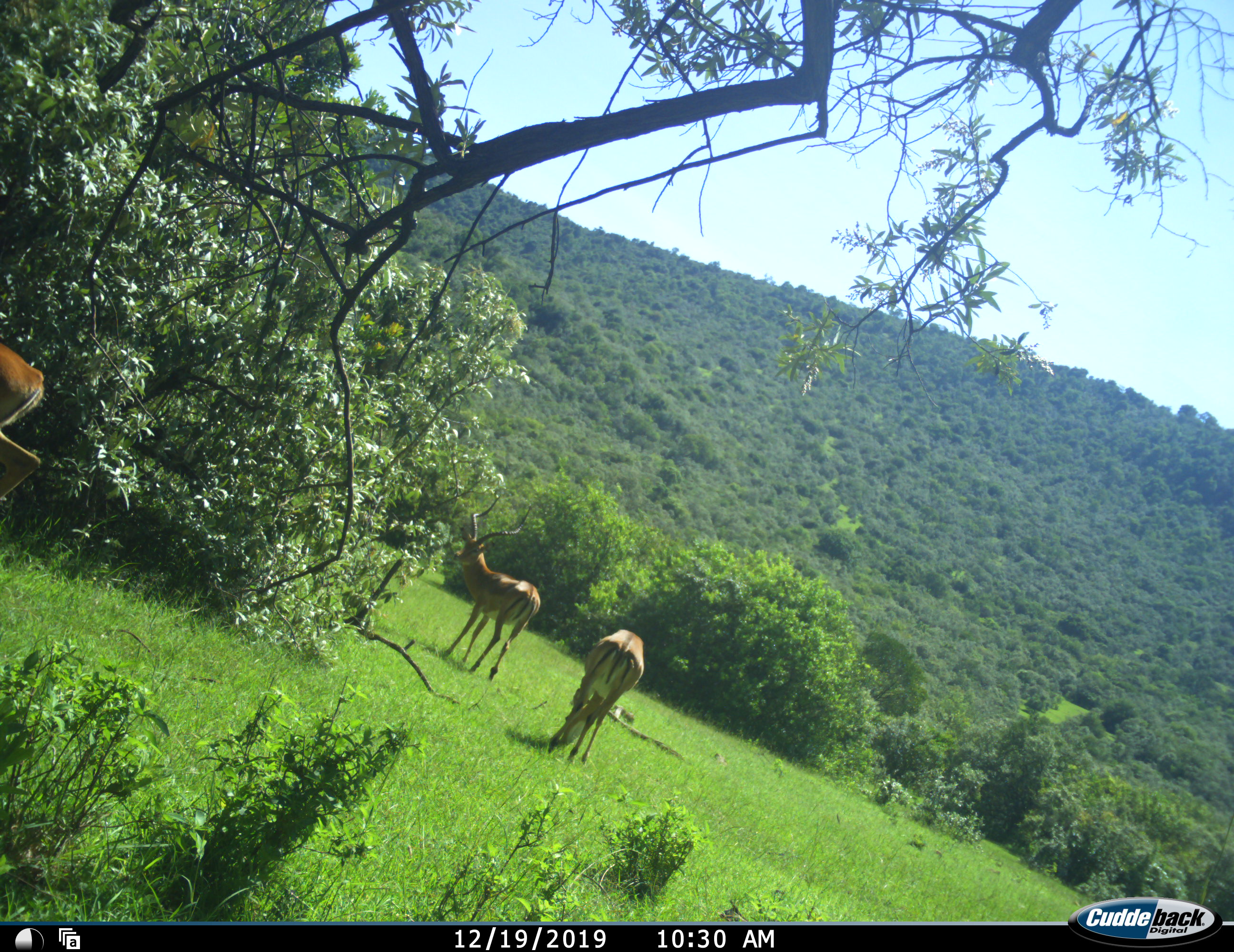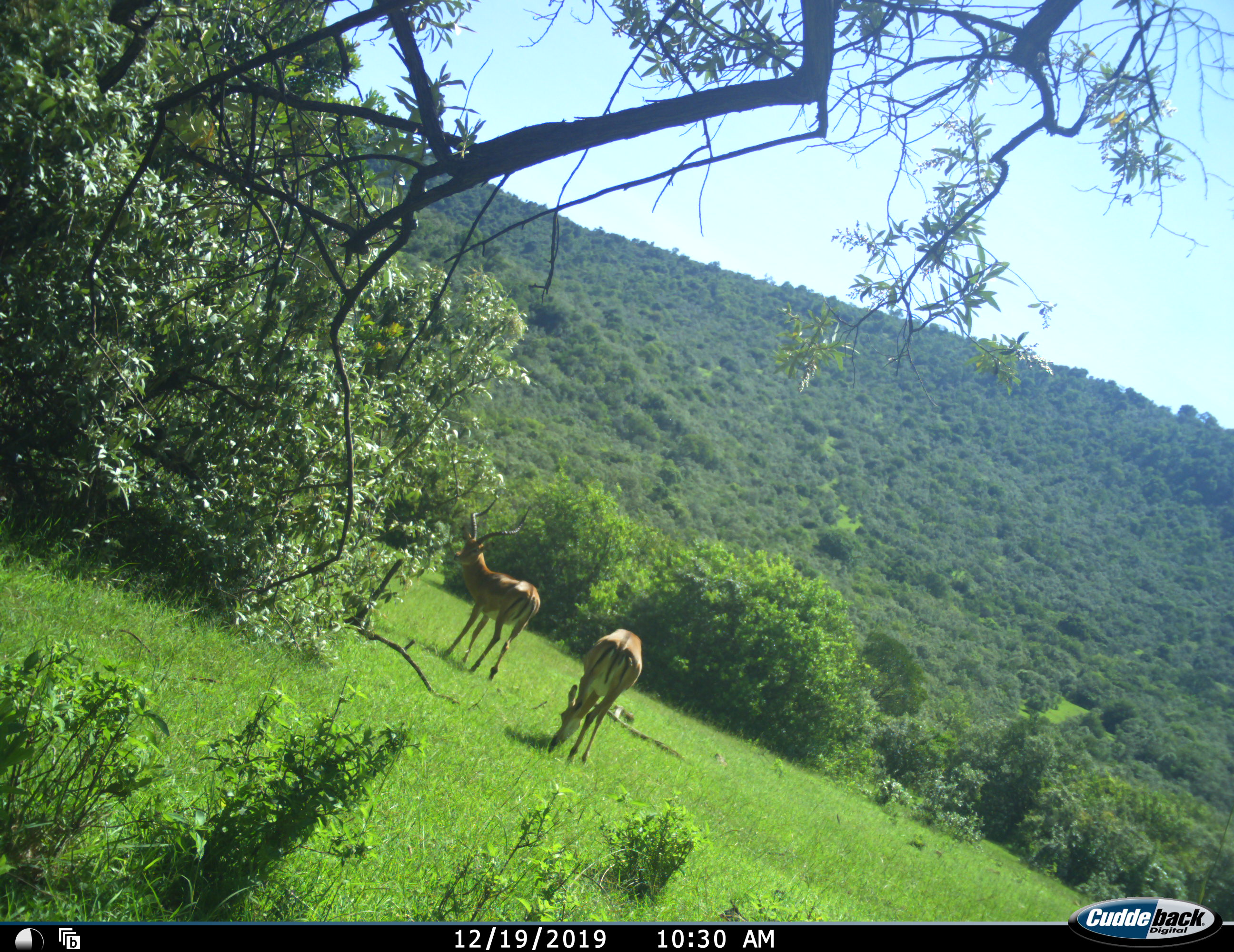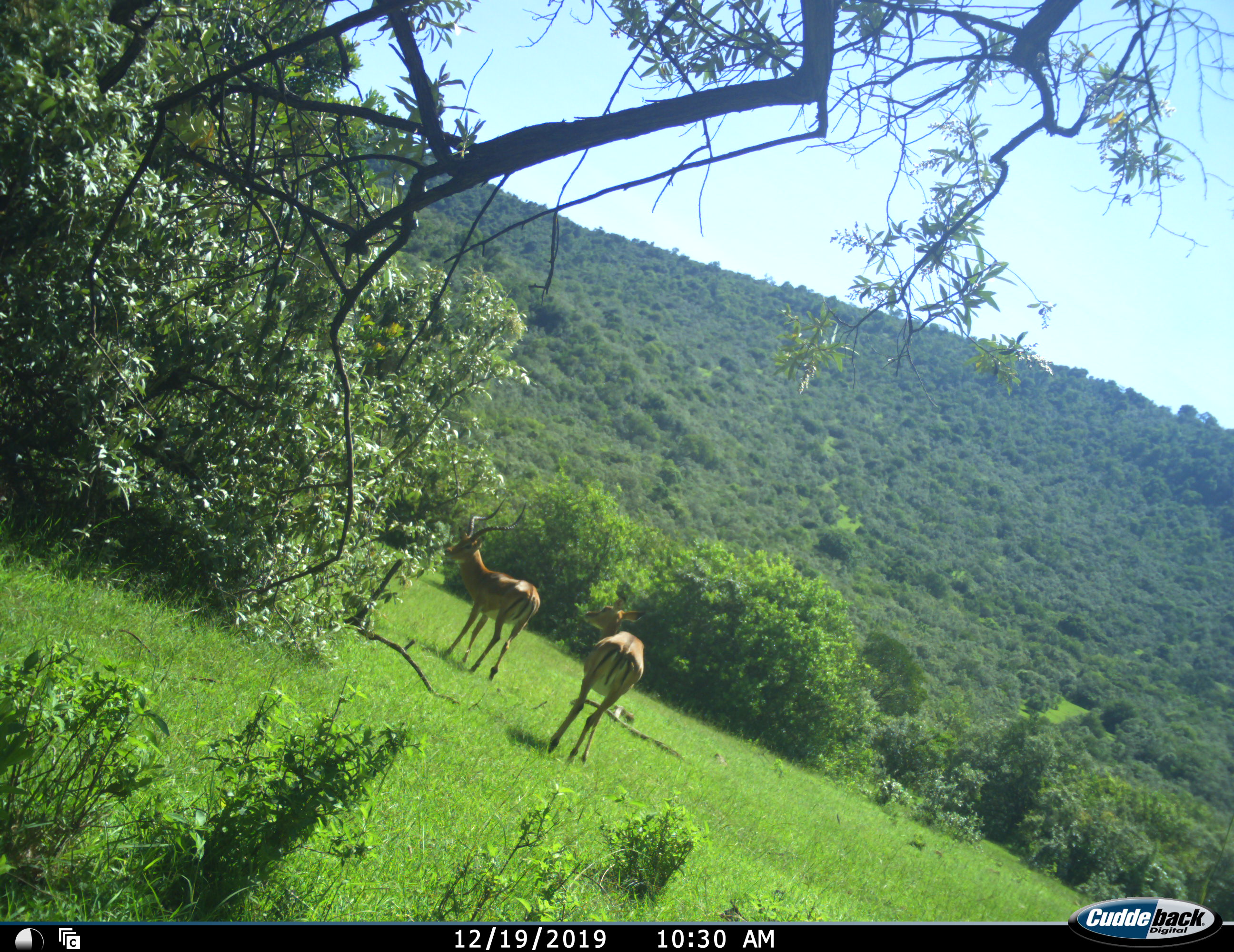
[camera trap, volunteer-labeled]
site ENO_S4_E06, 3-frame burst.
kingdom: Animalia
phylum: Chordata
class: Mammalia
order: Artiodactyla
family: Bovidae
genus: Aepyceros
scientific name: Aepyceros melampus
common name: impala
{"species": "impala (Aepyceros melampus)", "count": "3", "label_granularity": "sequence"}